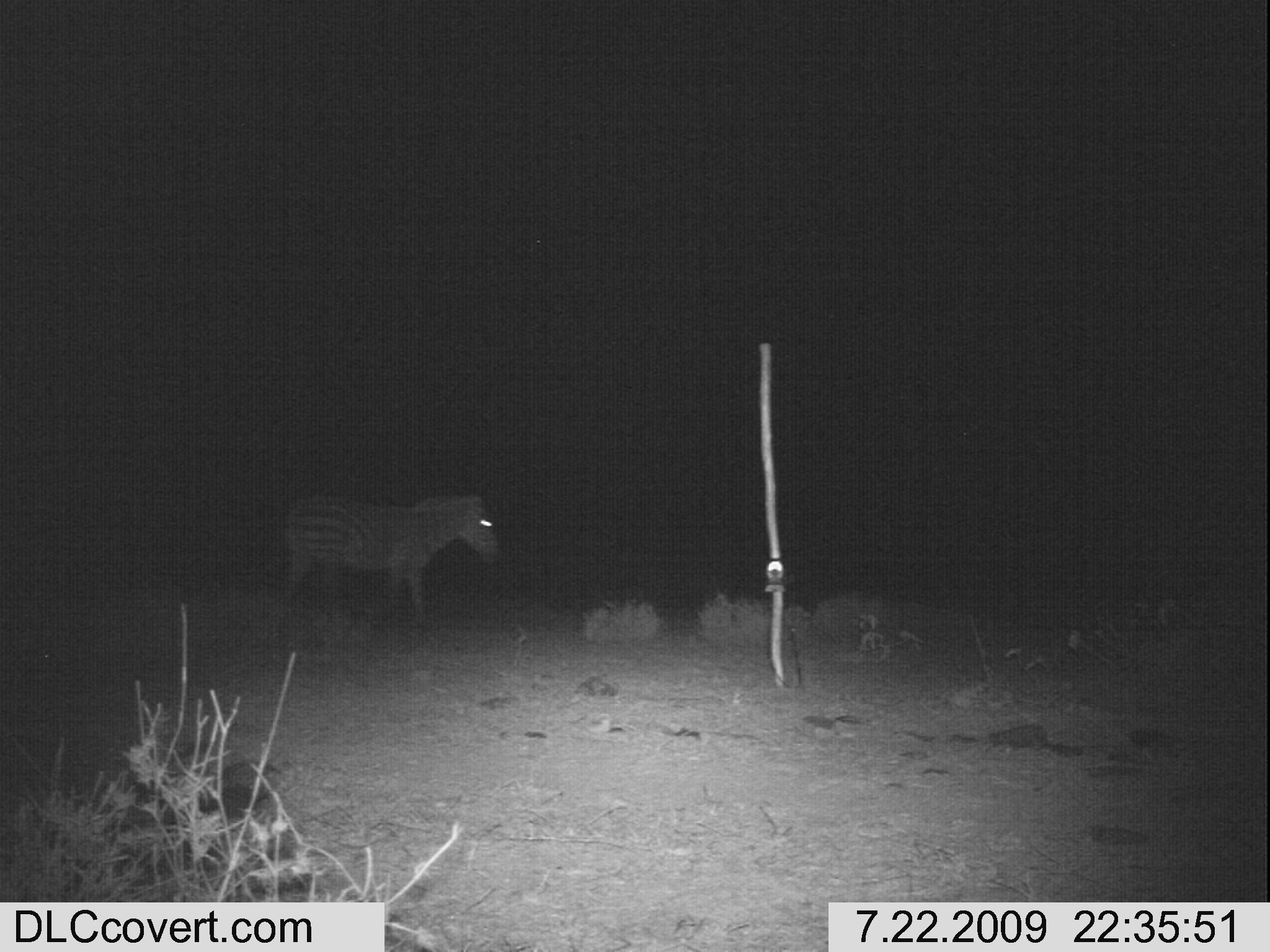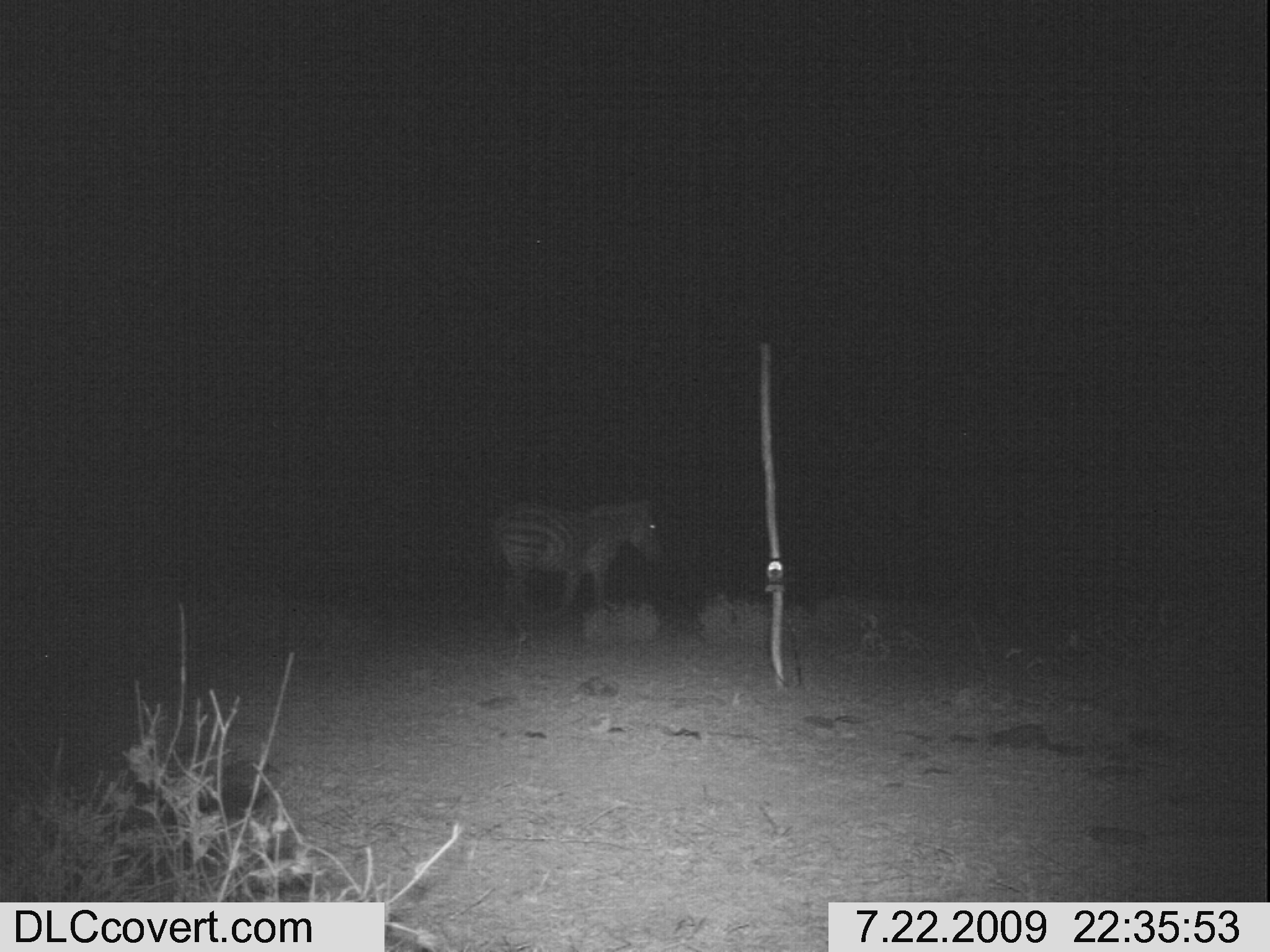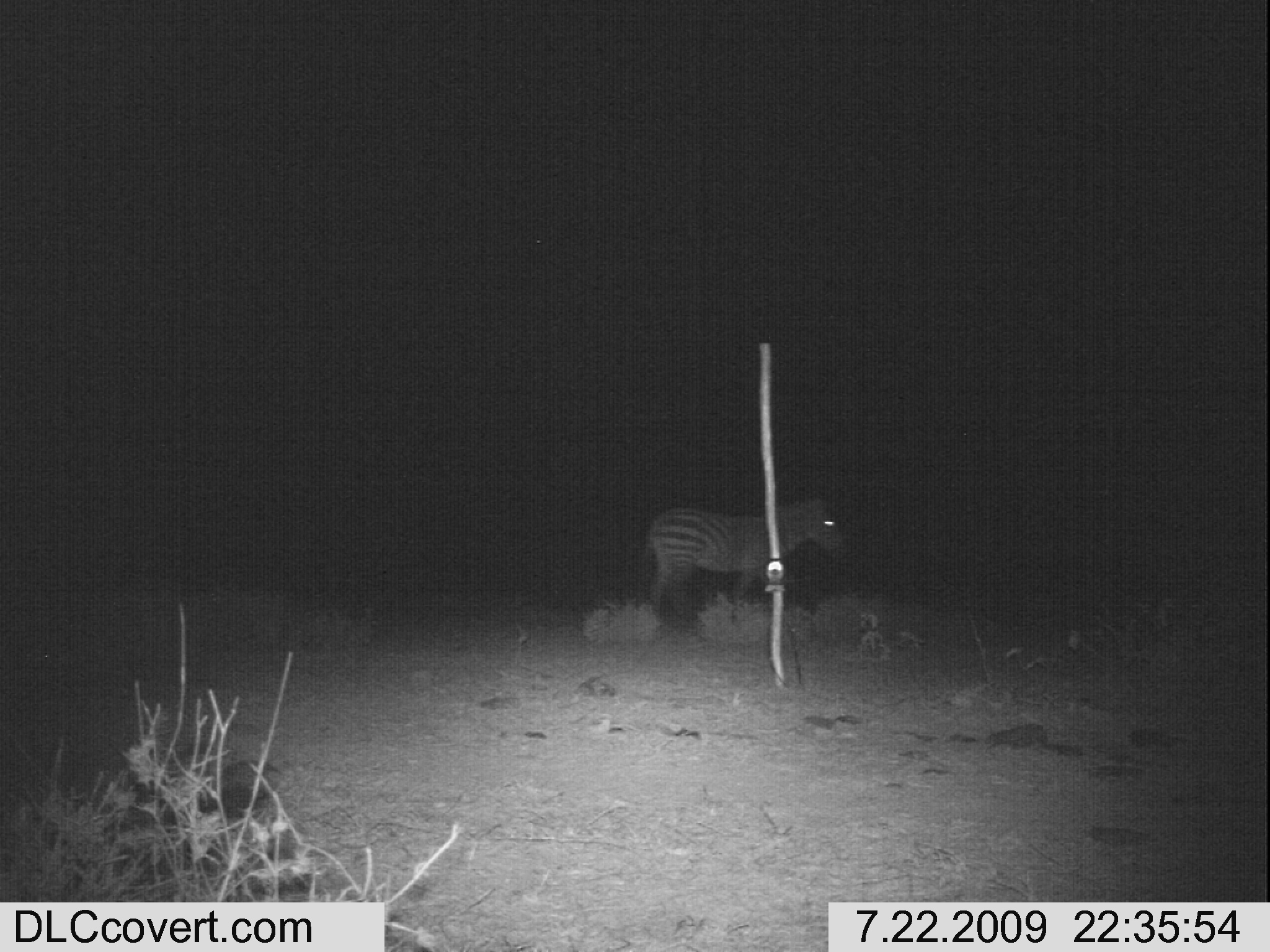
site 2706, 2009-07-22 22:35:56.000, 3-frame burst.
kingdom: Animalia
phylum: Chordata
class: Mammalia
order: Perissodactyla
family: Equidae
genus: Equus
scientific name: Equus quagga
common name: plains zebra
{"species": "Equus quagga (plains zebra)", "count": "1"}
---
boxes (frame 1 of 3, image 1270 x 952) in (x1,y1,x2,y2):
equus quagga: (286,491,498,607)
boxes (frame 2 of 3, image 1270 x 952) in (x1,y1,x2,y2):
equus quagga: (488,499,660,615)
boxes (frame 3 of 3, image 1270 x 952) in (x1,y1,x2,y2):
equus quagga: (647,498,840,624)